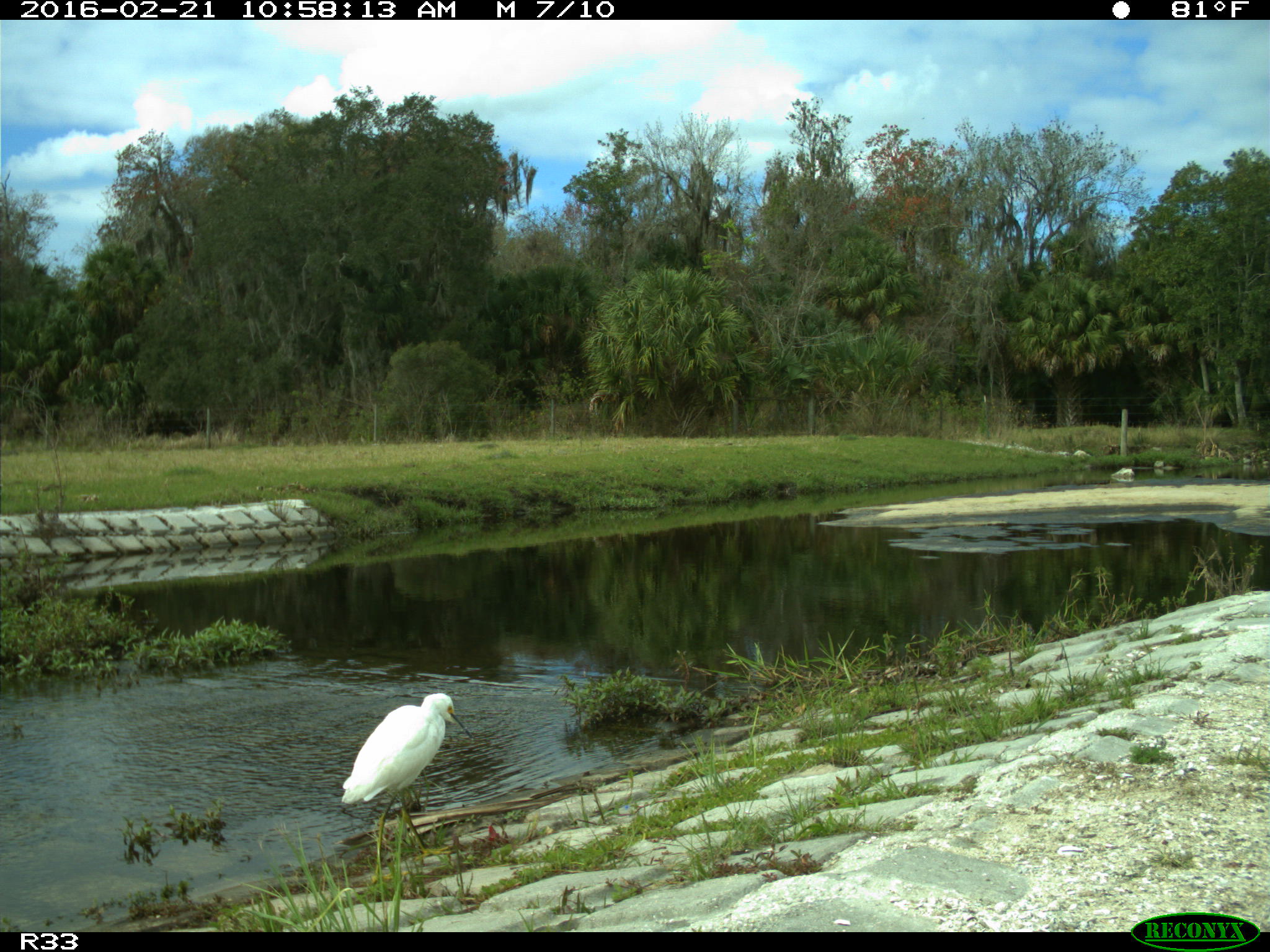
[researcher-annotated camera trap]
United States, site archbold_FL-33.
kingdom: Animalia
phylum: Chordata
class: Aves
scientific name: Aves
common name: birds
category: unidentified bird